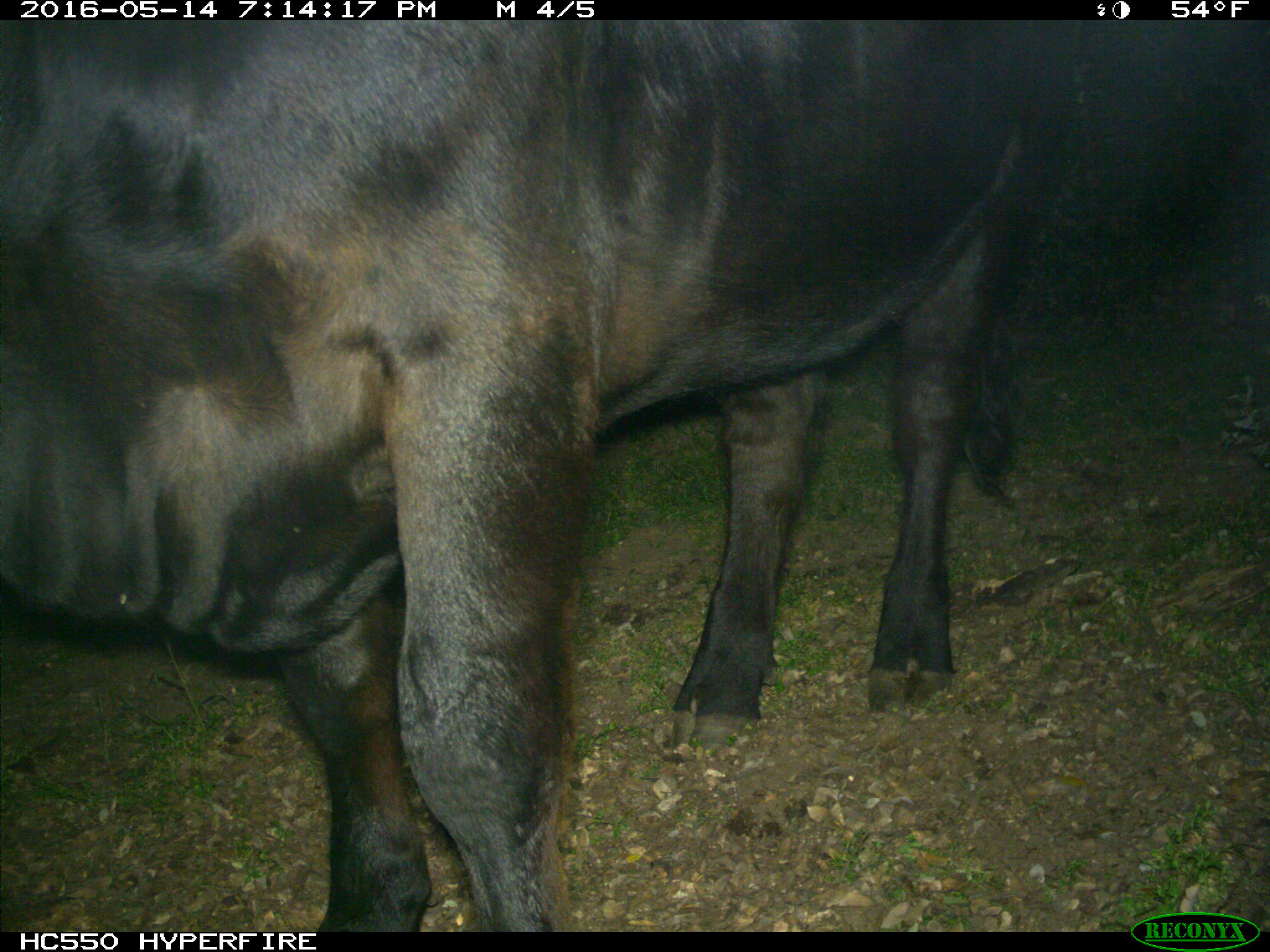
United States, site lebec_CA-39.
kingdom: Animalia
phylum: Chordata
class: Mammalia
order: Artiodactyla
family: Bovidae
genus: Bos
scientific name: Bos taurus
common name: domestic cow